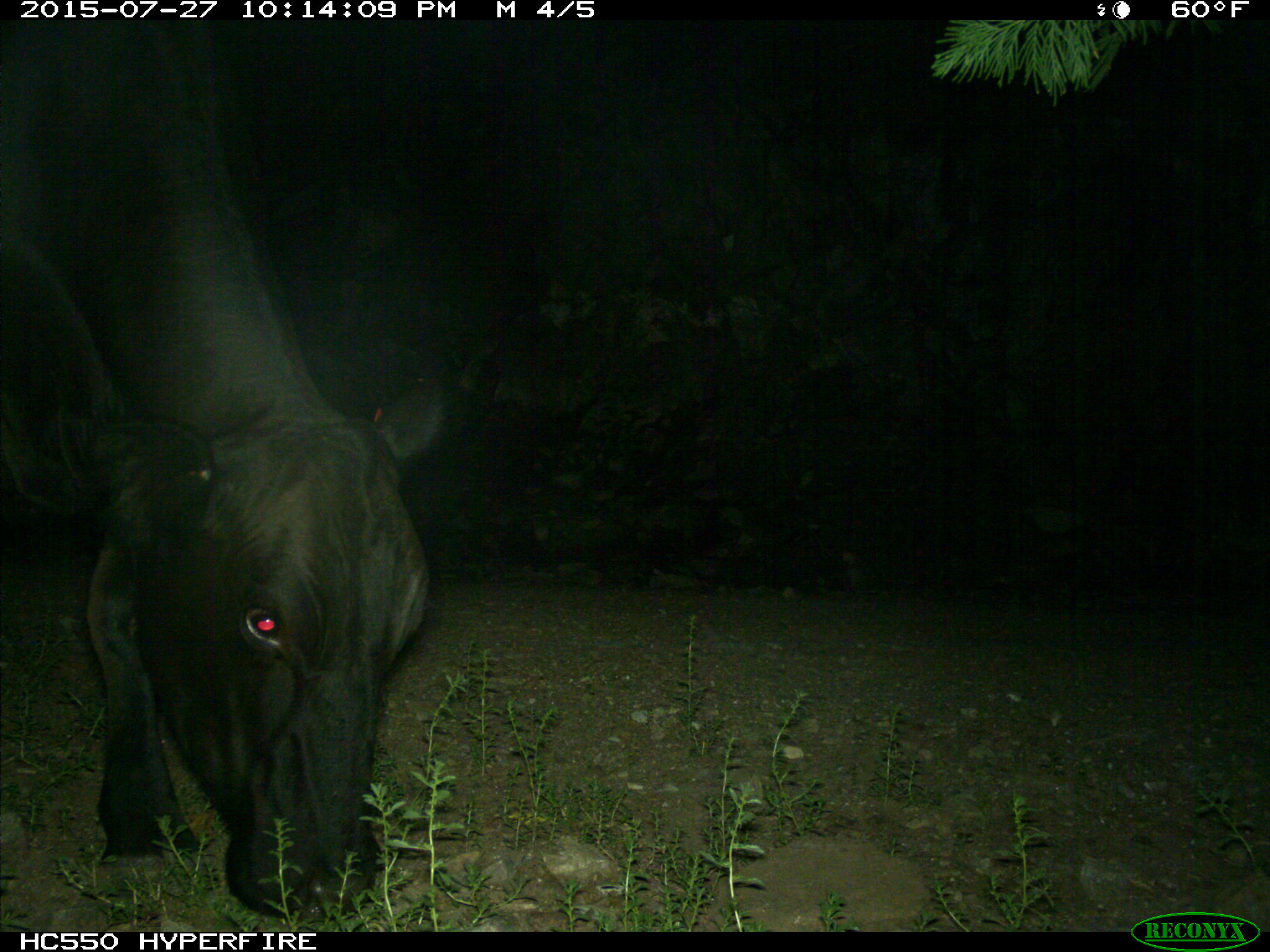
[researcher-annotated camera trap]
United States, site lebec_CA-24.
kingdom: Animalia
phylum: Chordata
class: Mammalia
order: Artiodactyla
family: Bovidae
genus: Bos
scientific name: Bos taurus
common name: domestic cow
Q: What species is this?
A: Bos taurus (domestic cow).